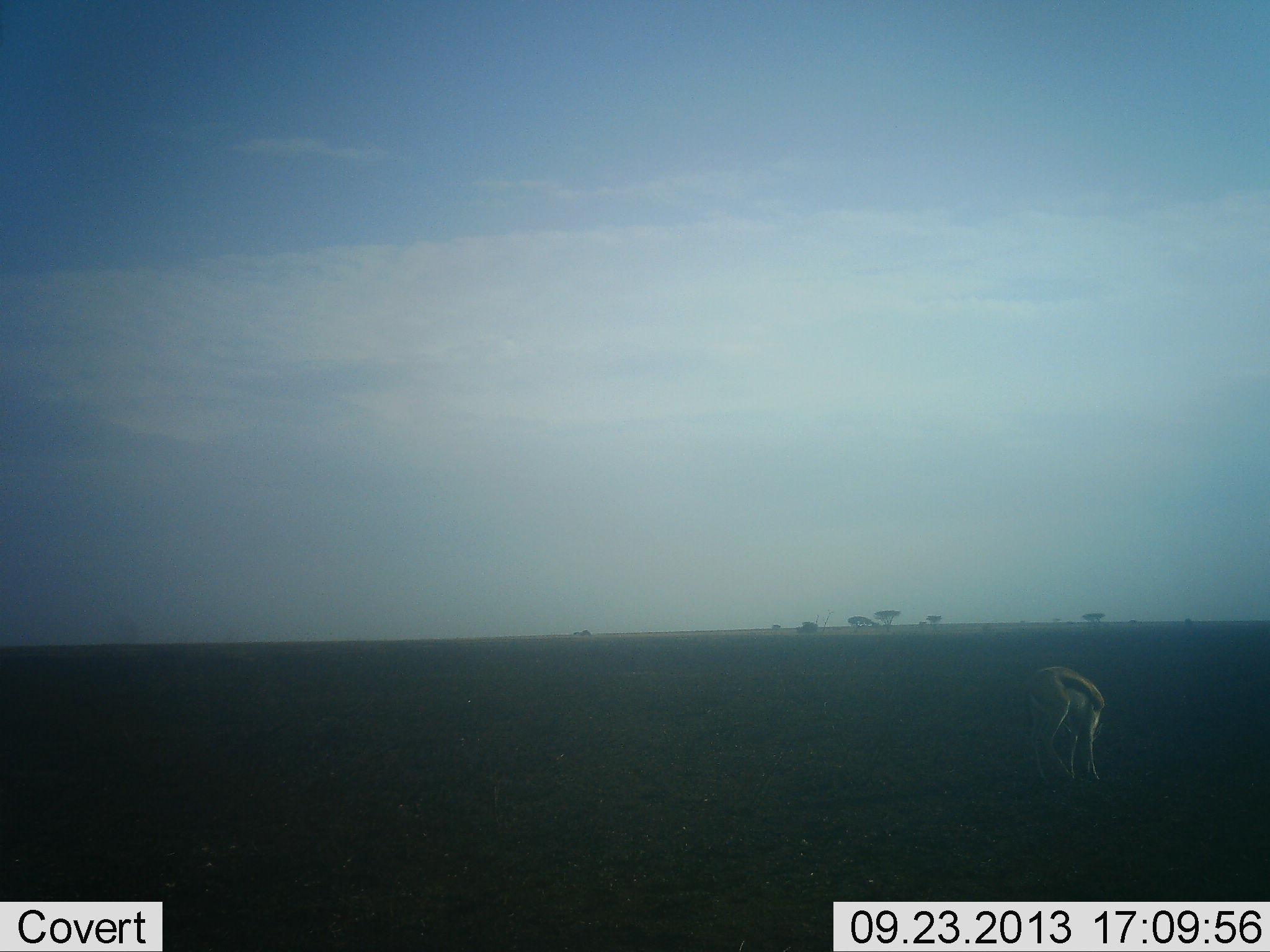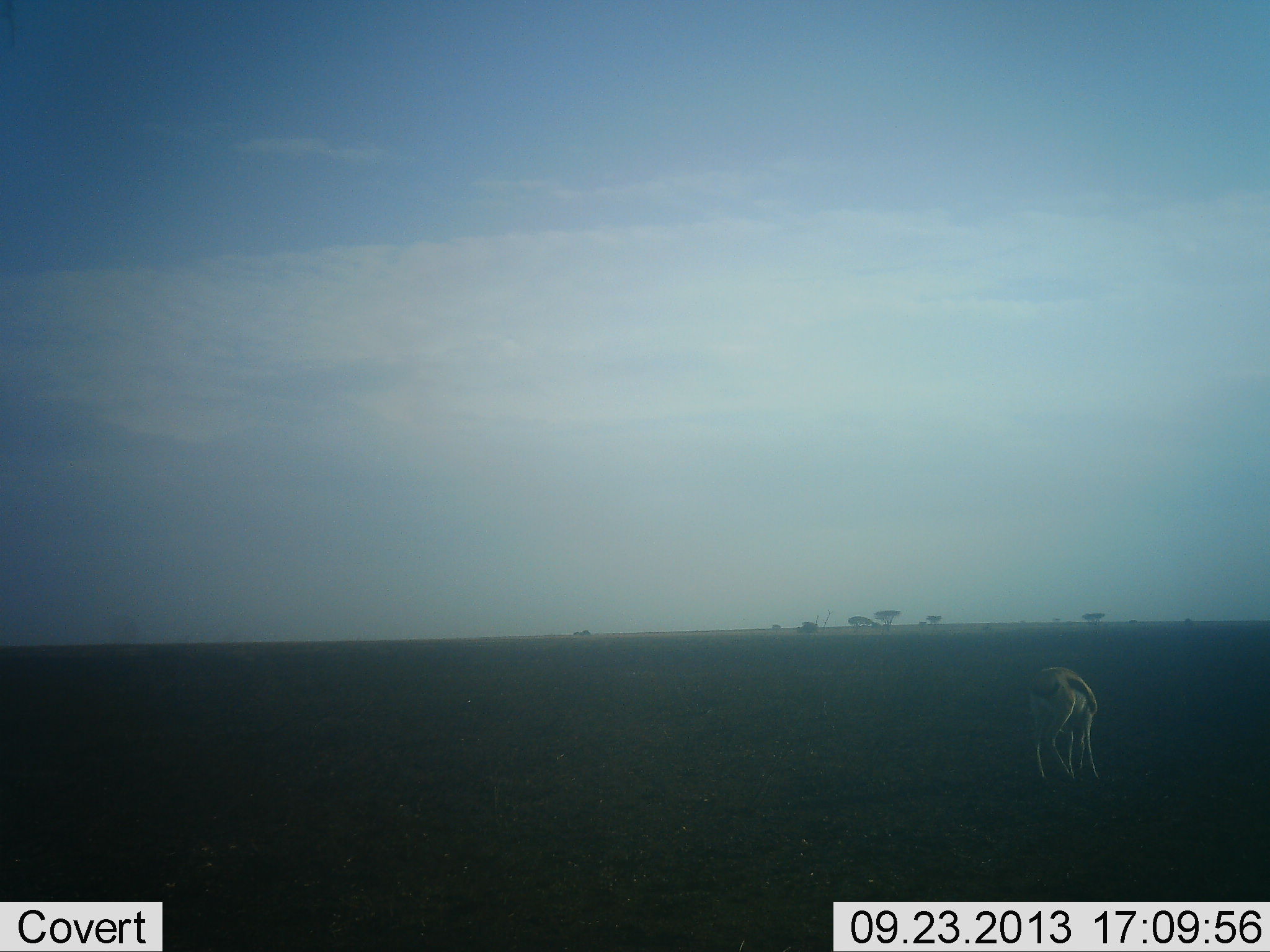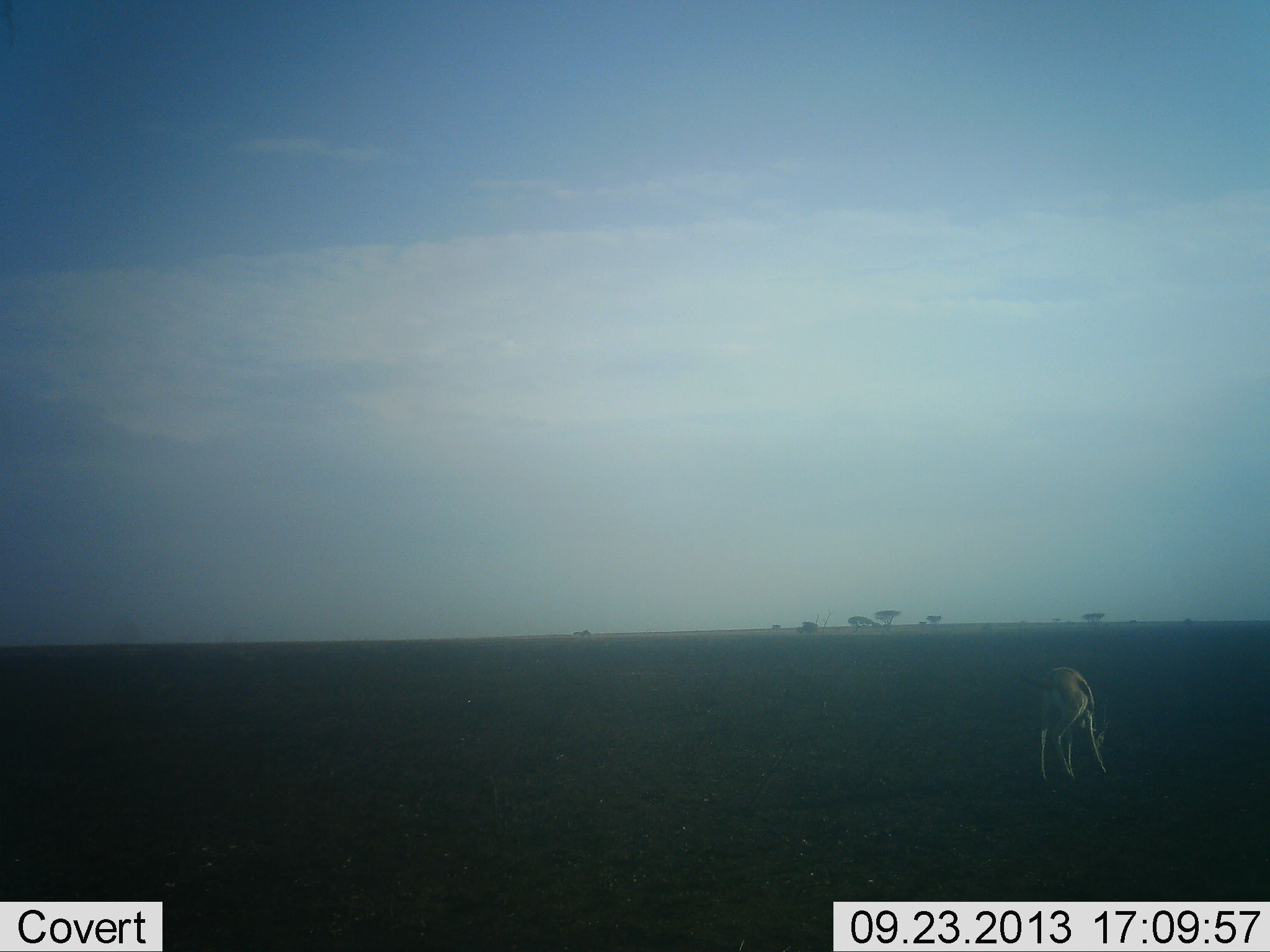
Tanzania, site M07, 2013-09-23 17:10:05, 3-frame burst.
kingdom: Animalia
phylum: Chordata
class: Mammalia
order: Artiodactyla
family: Bovidae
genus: Eudorcas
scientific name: Eudorcas thomsonii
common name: thomson's gazelle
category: gazellethomsons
Gazellethomsons (thomson's gazelle) (Eudorcas thomsonii), count 1. Behavior (volunteer vote fractions): standing 20%, resting 0%, moving 0%, interacting 0%. Young present (vote fraction): 0%. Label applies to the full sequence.